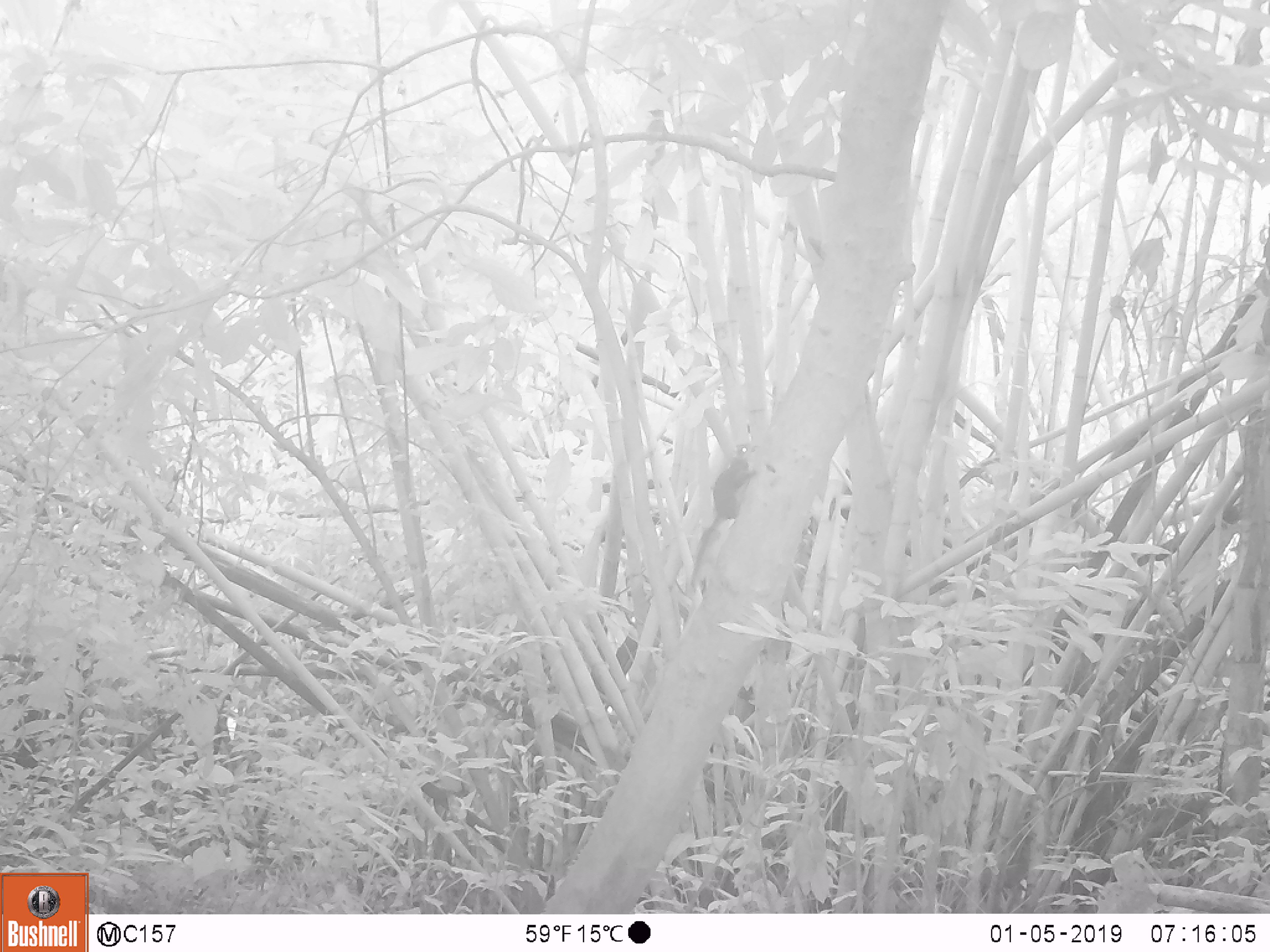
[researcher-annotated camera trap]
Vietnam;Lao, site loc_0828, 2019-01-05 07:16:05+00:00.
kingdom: Animalia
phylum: Chordata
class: Mammalia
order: Rodentia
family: Sciuridae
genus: Sciurus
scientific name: Sciurus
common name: squirrel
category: unidentified squirrel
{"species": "unidentified squirrel (squirrel) (Sciurus)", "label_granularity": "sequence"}